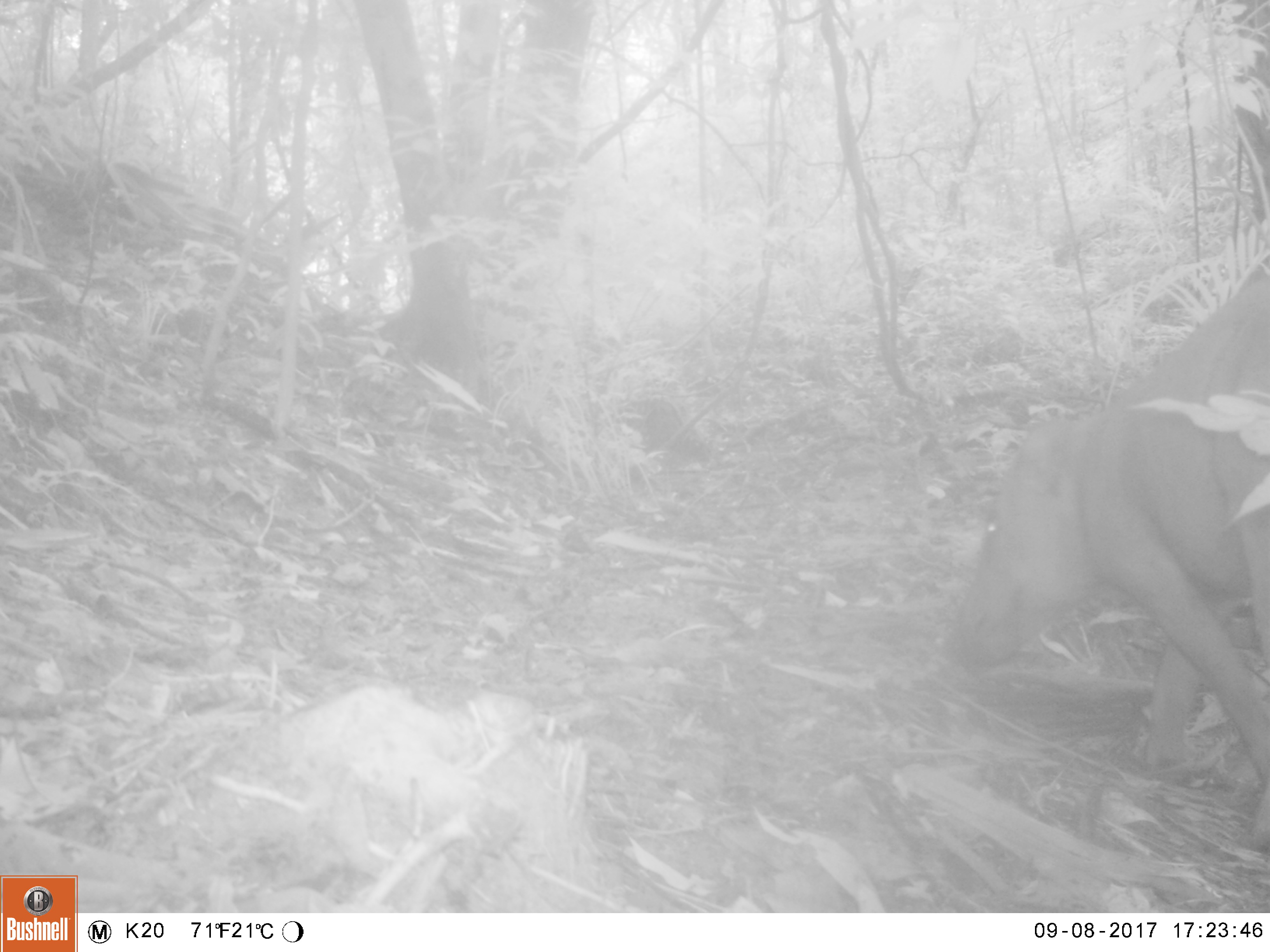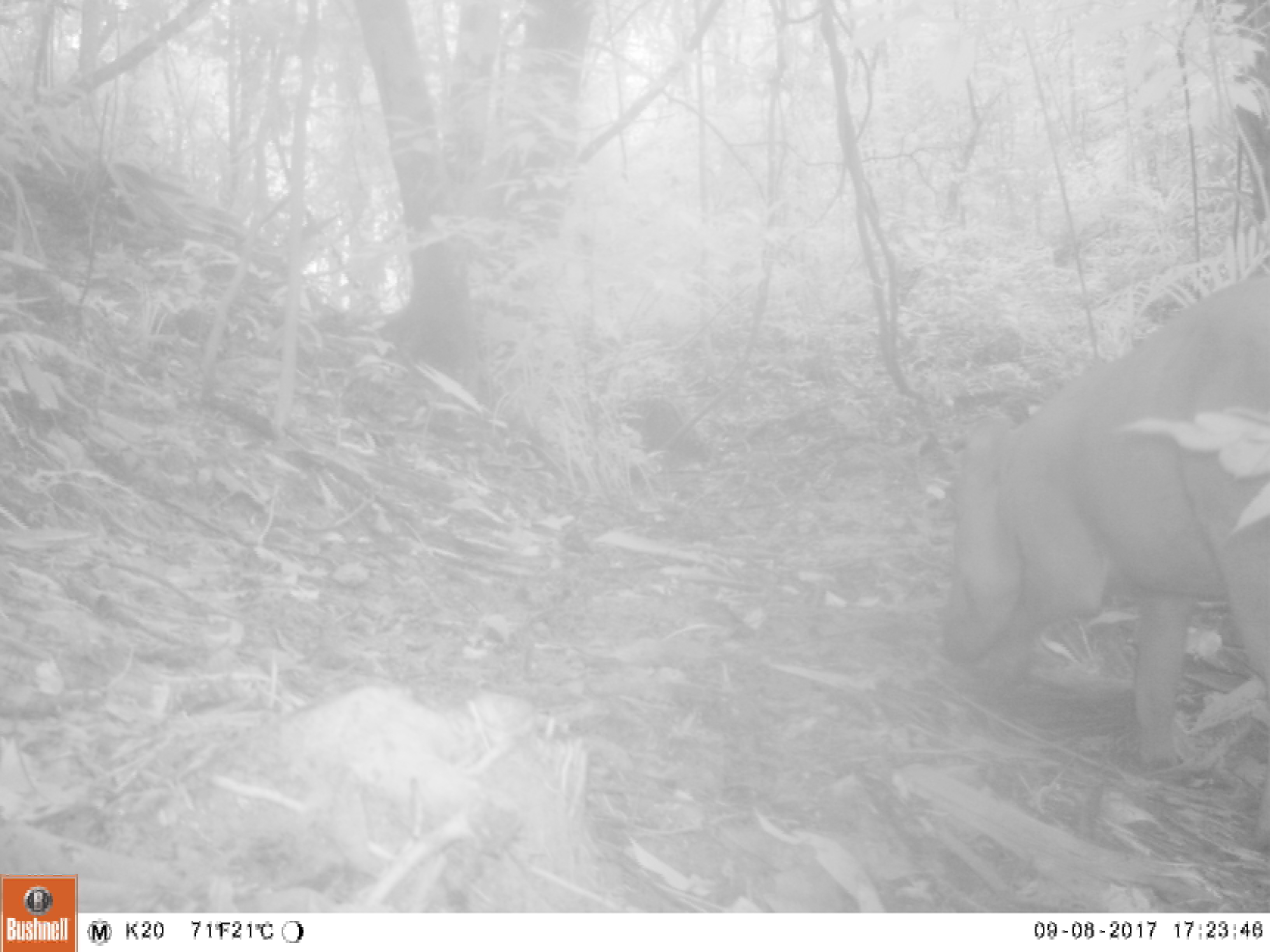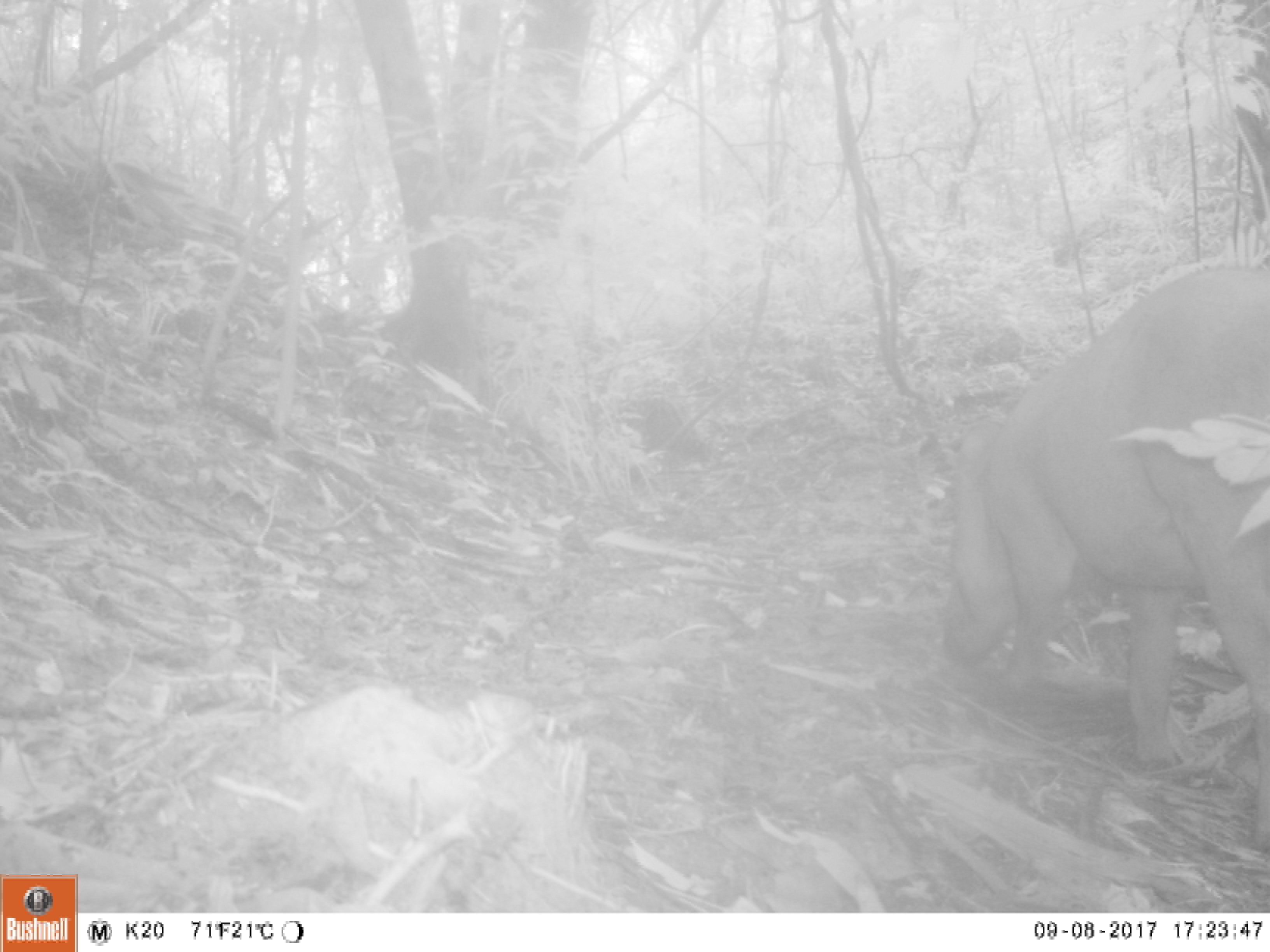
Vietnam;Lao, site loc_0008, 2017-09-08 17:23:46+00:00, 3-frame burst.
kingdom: Animalia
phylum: Chordata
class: Mammalia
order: Artiodactyla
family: Suidae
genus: Sus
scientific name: Sus scrofa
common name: eurasian wild pig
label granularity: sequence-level